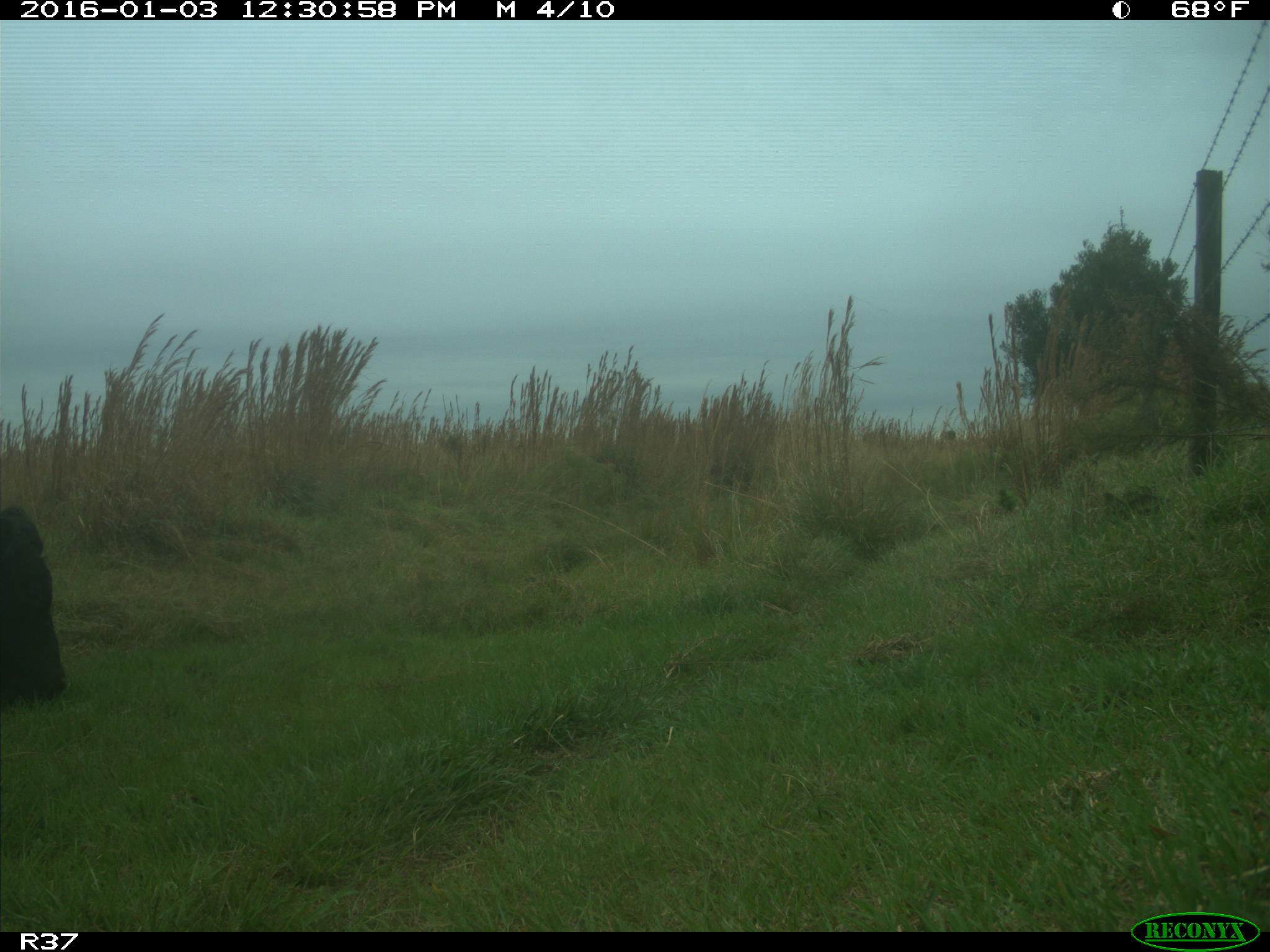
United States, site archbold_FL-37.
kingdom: Animalia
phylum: Chordata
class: Mammalia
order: Artiodactyla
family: Bovidae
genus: Bos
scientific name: Bos taurus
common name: domestic cow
Bos taurus (domestic cow).